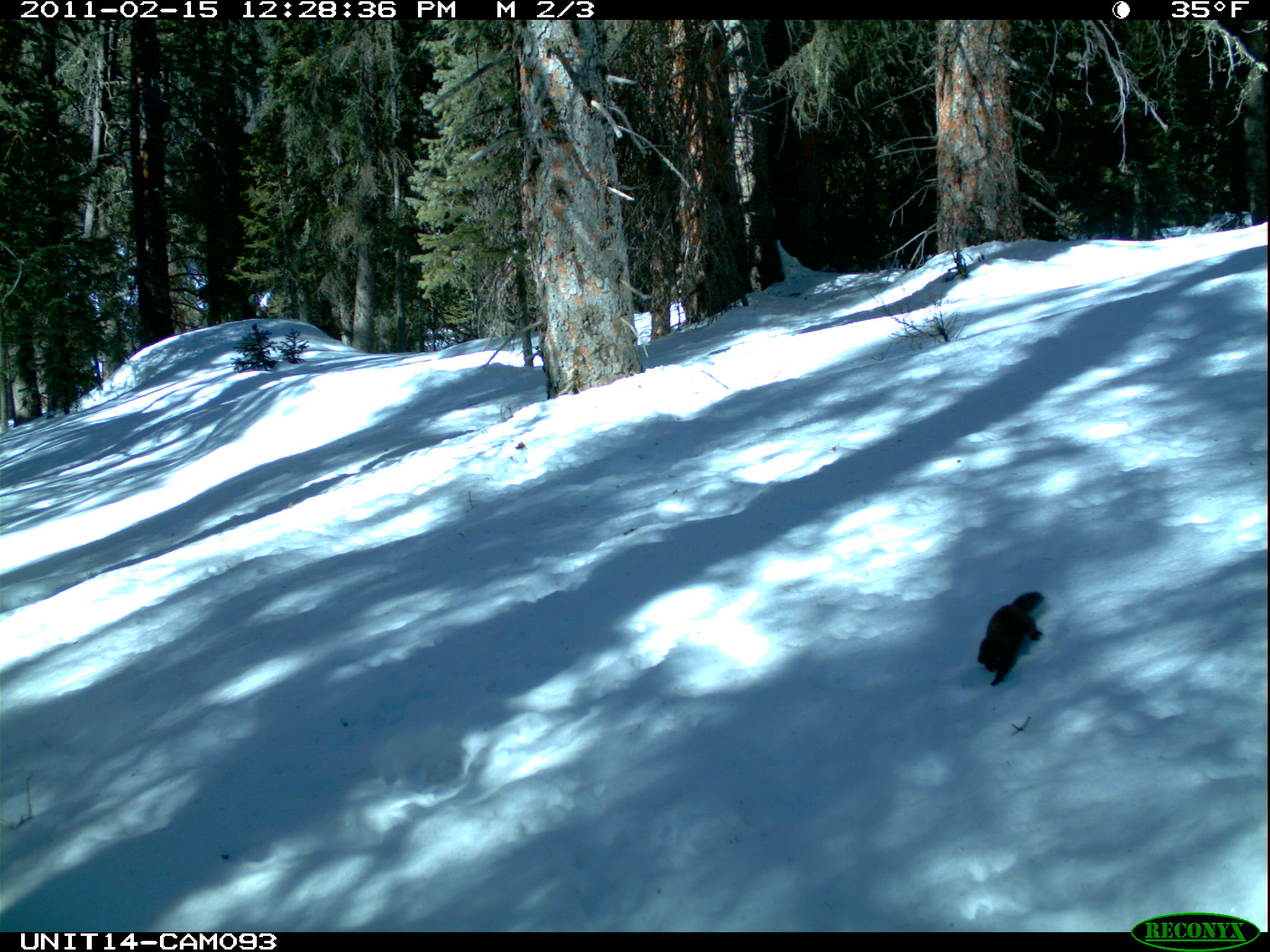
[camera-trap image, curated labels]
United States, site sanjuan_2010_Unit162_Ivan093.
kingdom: Animalia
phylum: Chordata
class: Mammalia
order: Rodentia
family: Sciuridae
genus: Tamiasciurus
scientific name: Tamiasciurus hudsonicus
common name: american red squirrel